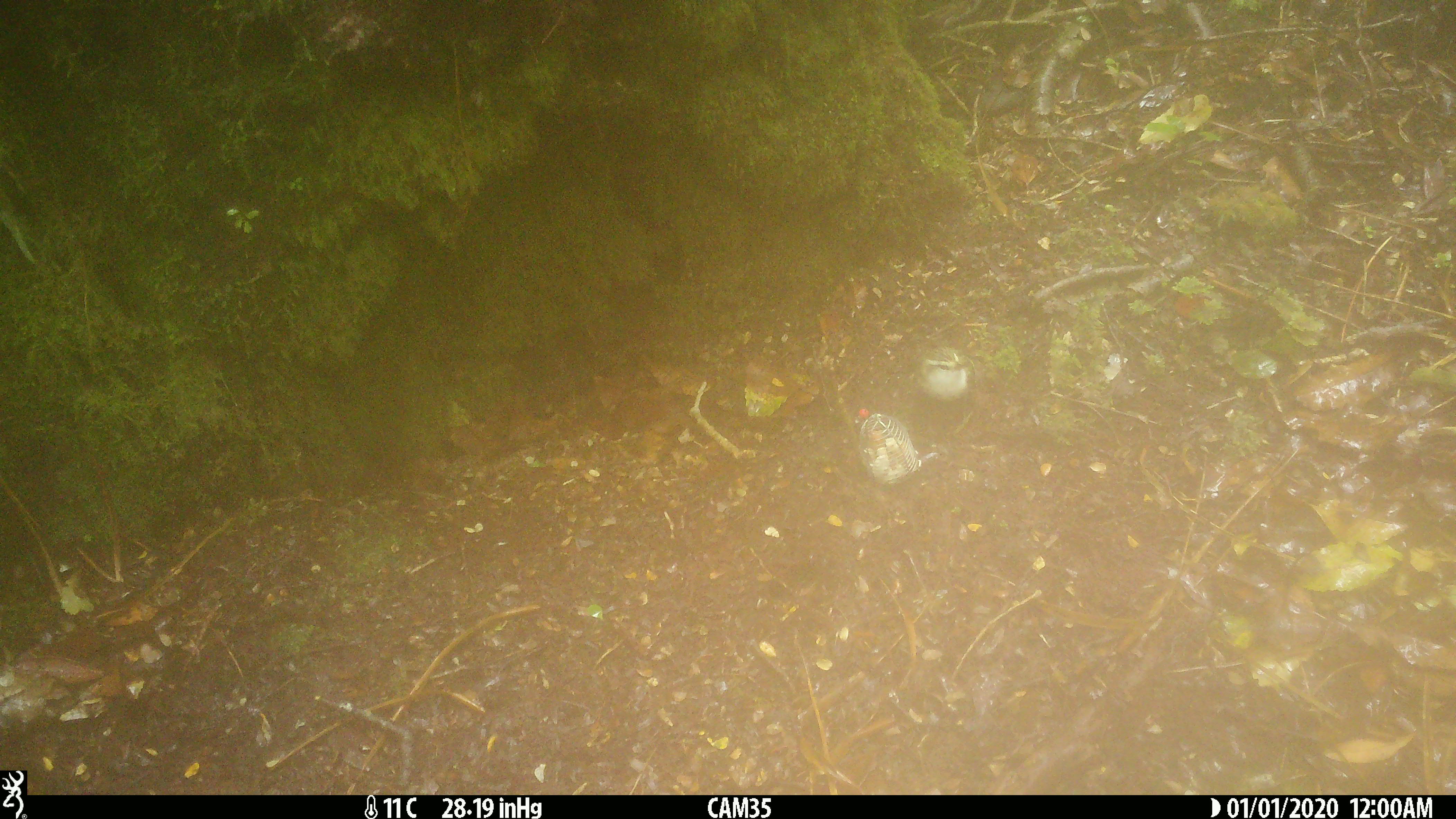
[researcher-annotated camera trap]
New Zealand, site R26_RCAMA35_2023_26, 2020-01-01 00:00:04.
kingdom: Animalia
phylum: Chordata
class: Aves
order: Passeriformes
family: Acanthisittidae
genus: Acanthisitta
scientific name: Acanthisitta chloris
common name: rifleman